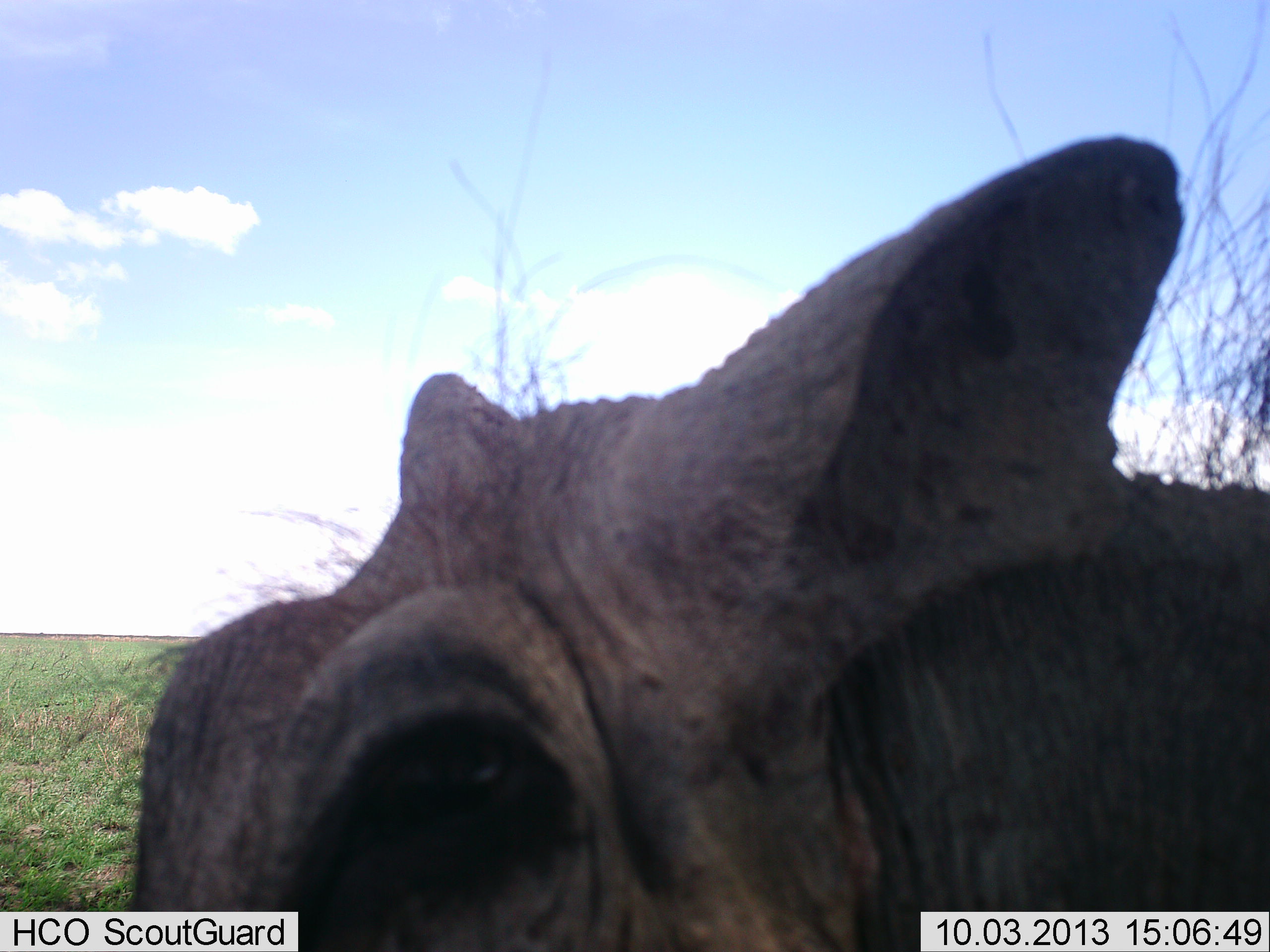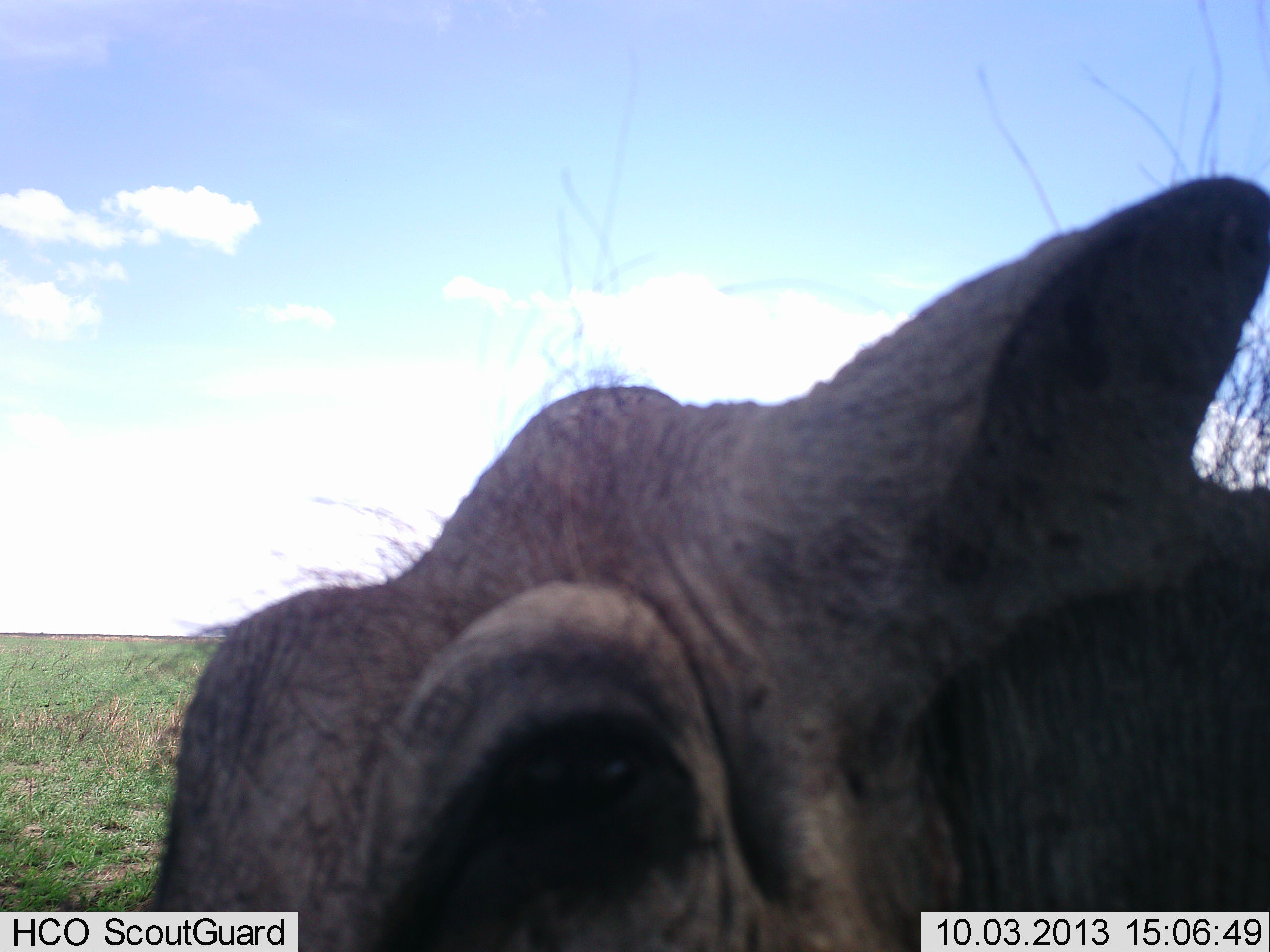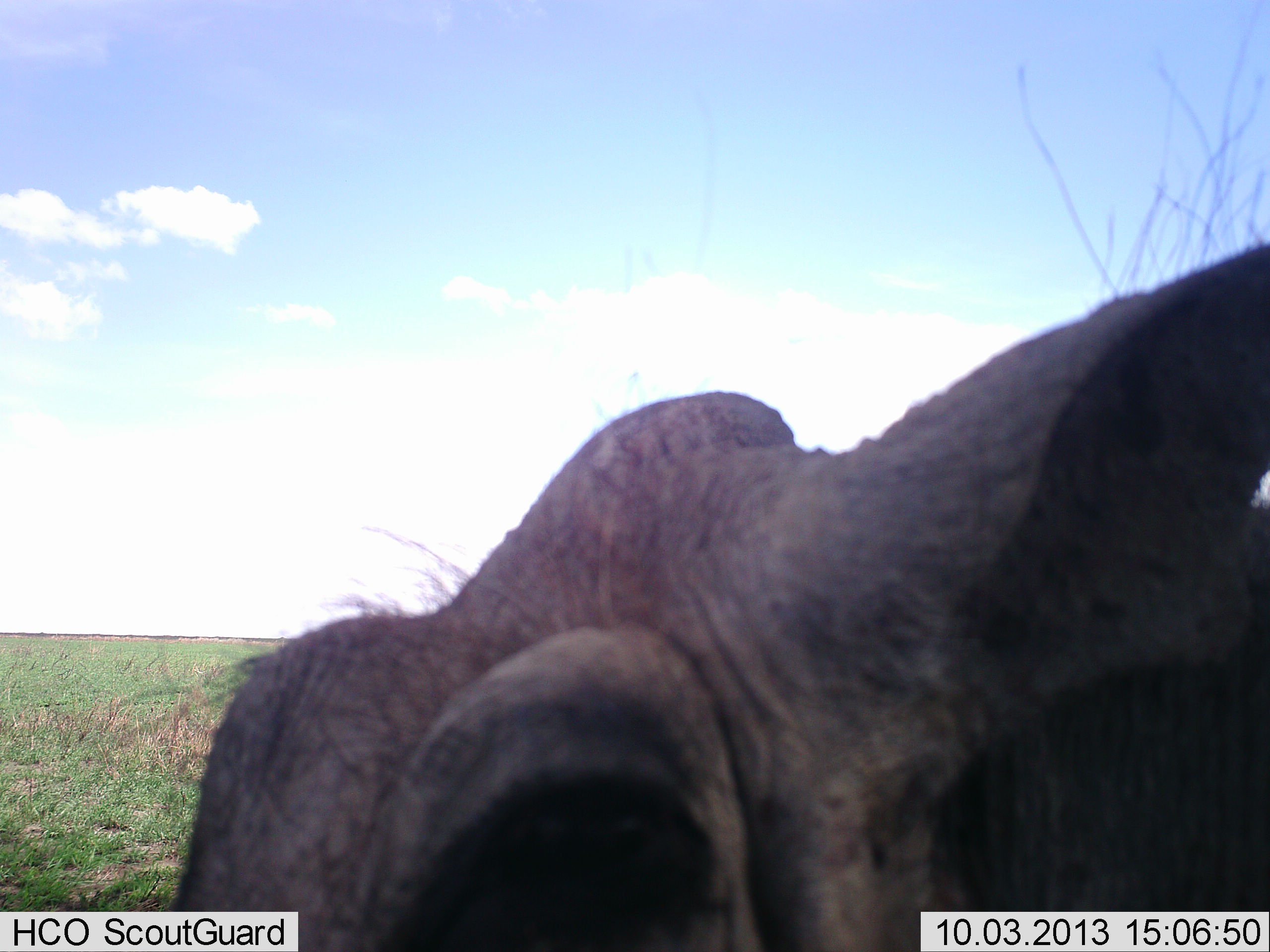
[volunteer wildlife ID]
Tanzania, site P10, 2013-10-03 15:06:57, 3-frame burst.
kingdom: Animalia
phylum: Chordata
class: Mammalia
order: Artiodactyla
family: Suidae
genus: Phacochoerus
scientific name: Phacochoerus africanus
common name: warthog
Warthog (Phacochoerus africanus), count 1. Behavior (volunteer vote fractions): standing 100%, resting 0%, moving 0%, interacting 0%. Young present (vote fraction): 0%. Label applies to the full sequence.